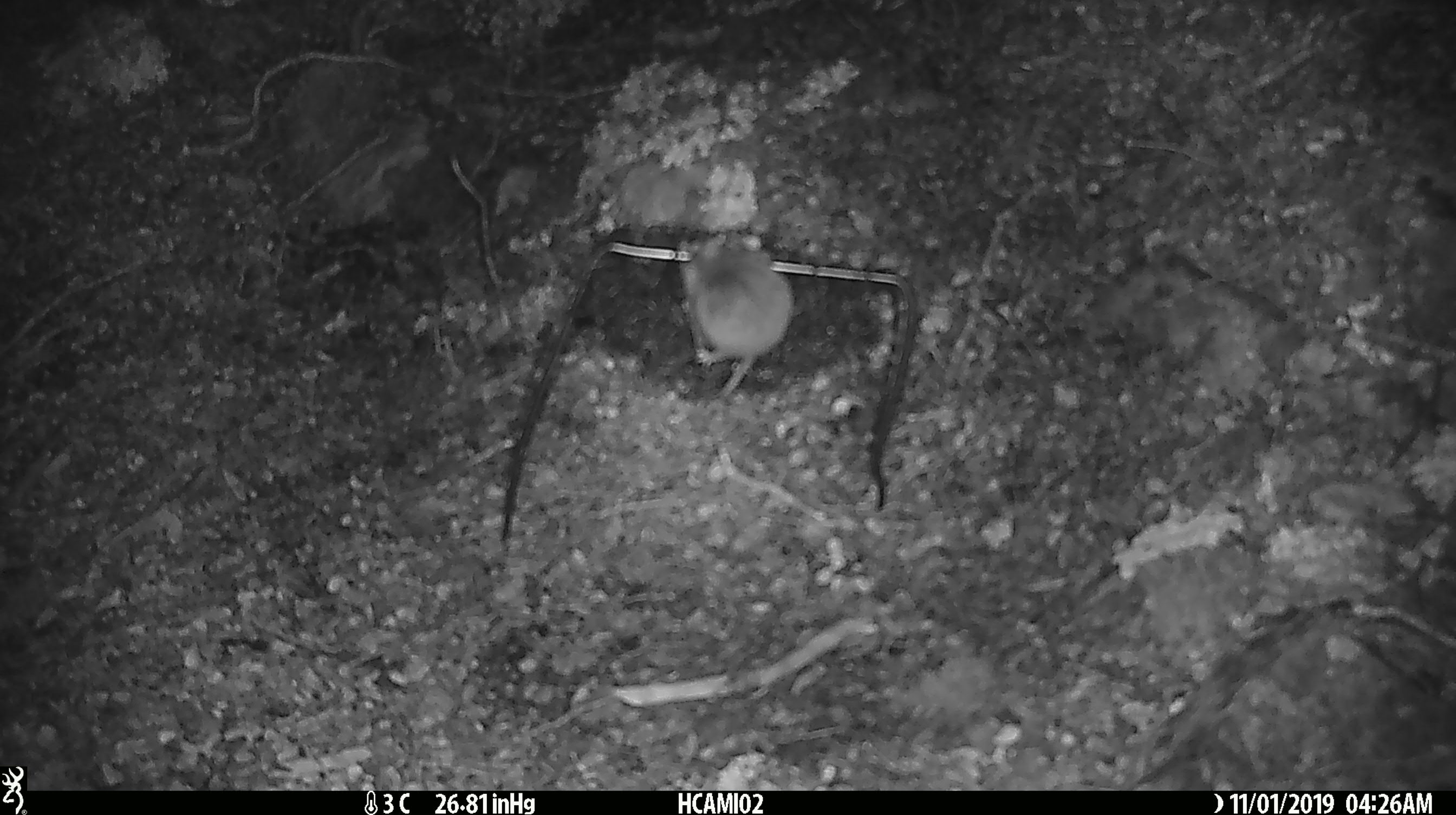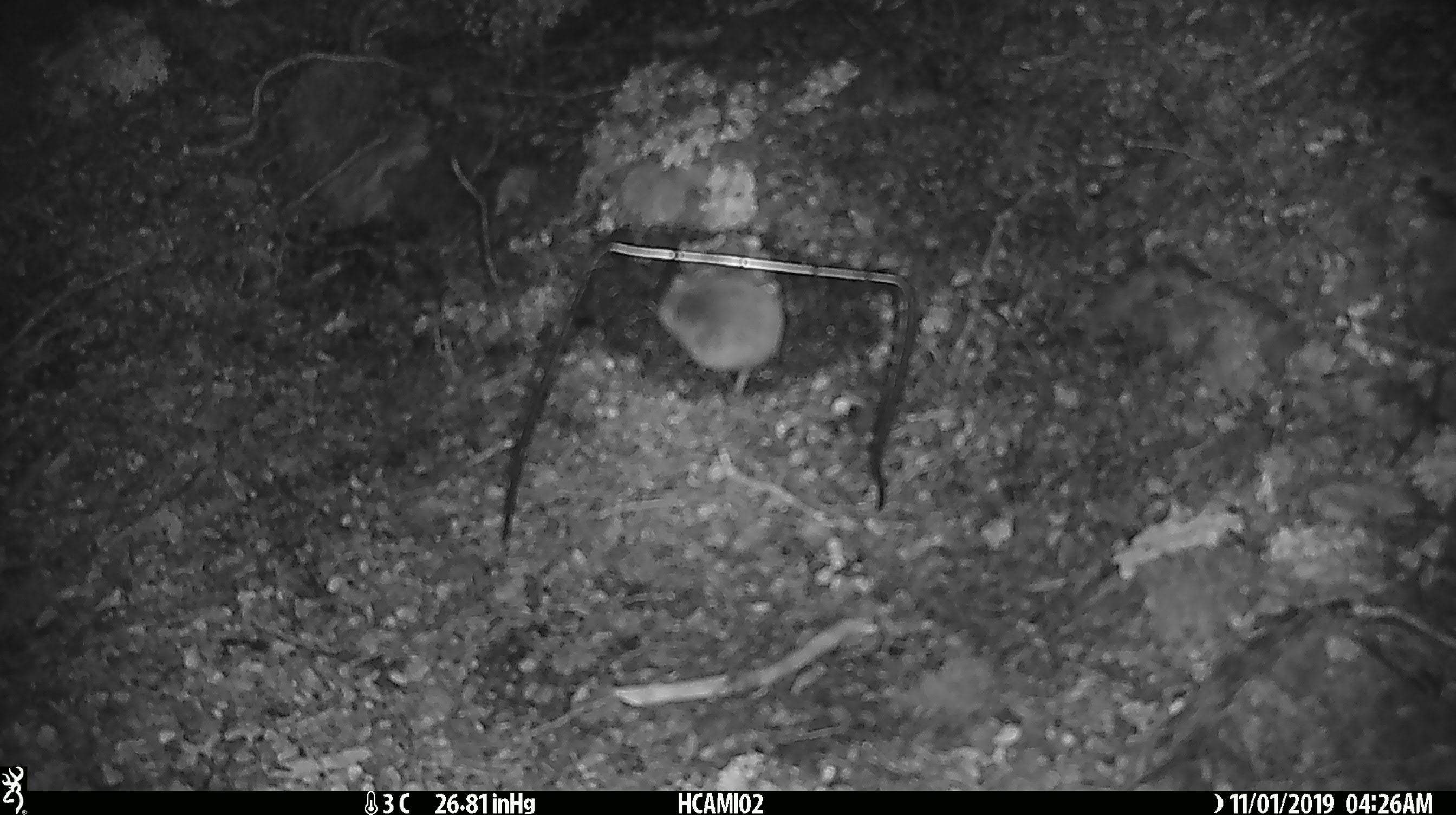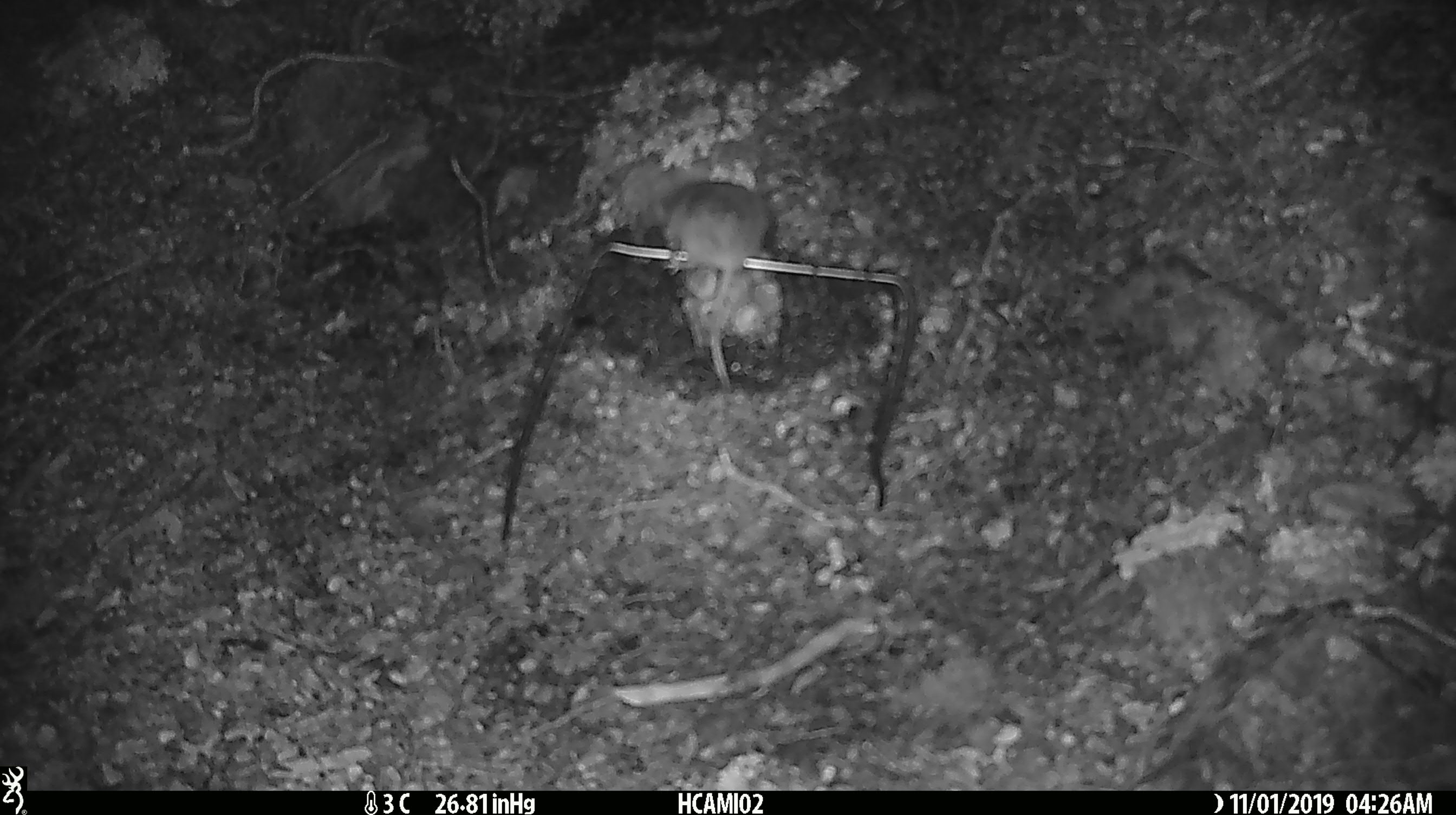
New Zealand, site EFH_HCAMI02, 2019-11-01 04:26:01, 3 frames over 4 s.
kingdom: Animalia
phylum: Chordata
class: Mammalia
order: Rodentia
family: Muridae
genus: Mus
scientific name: Mus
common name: mouse